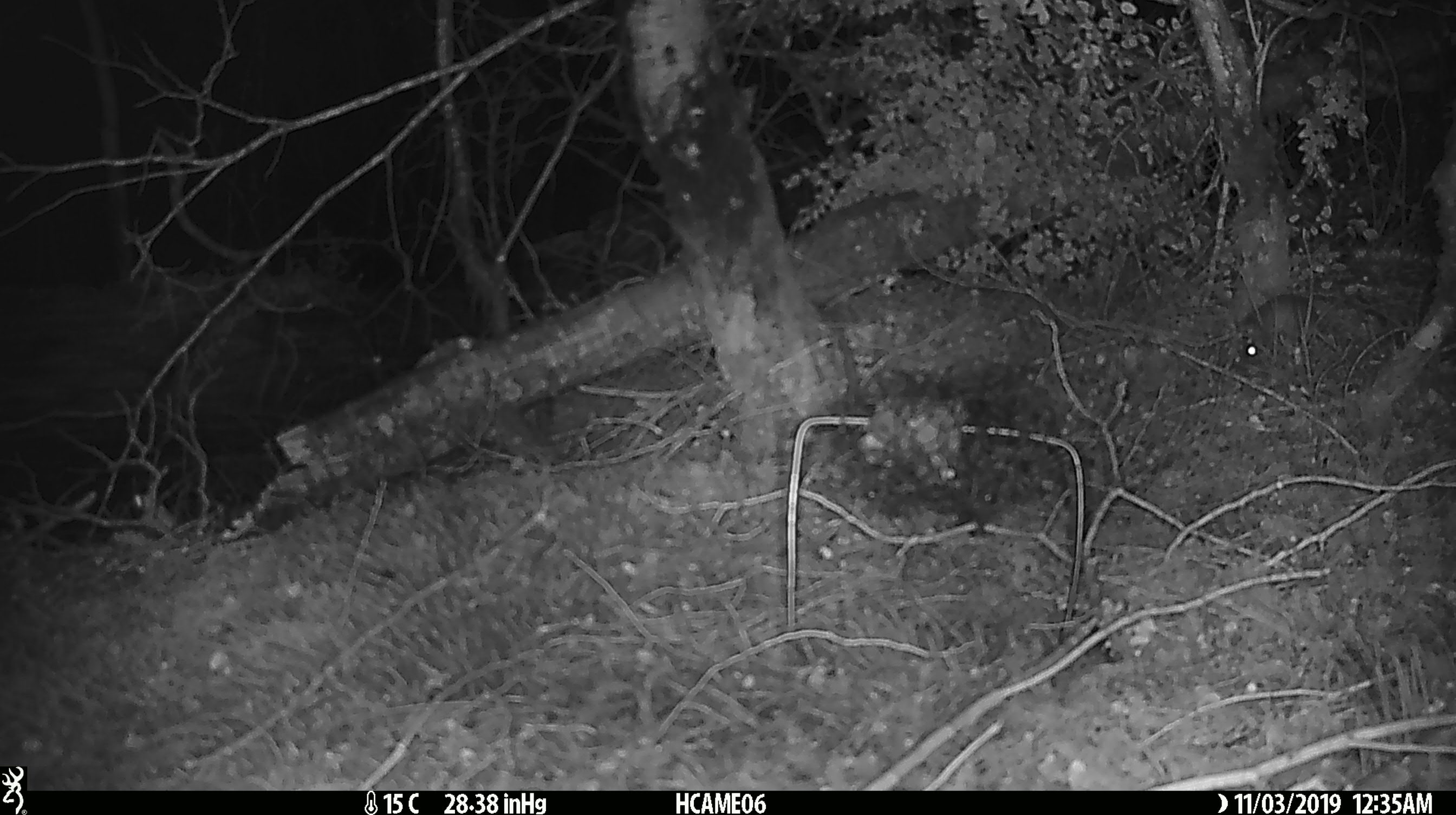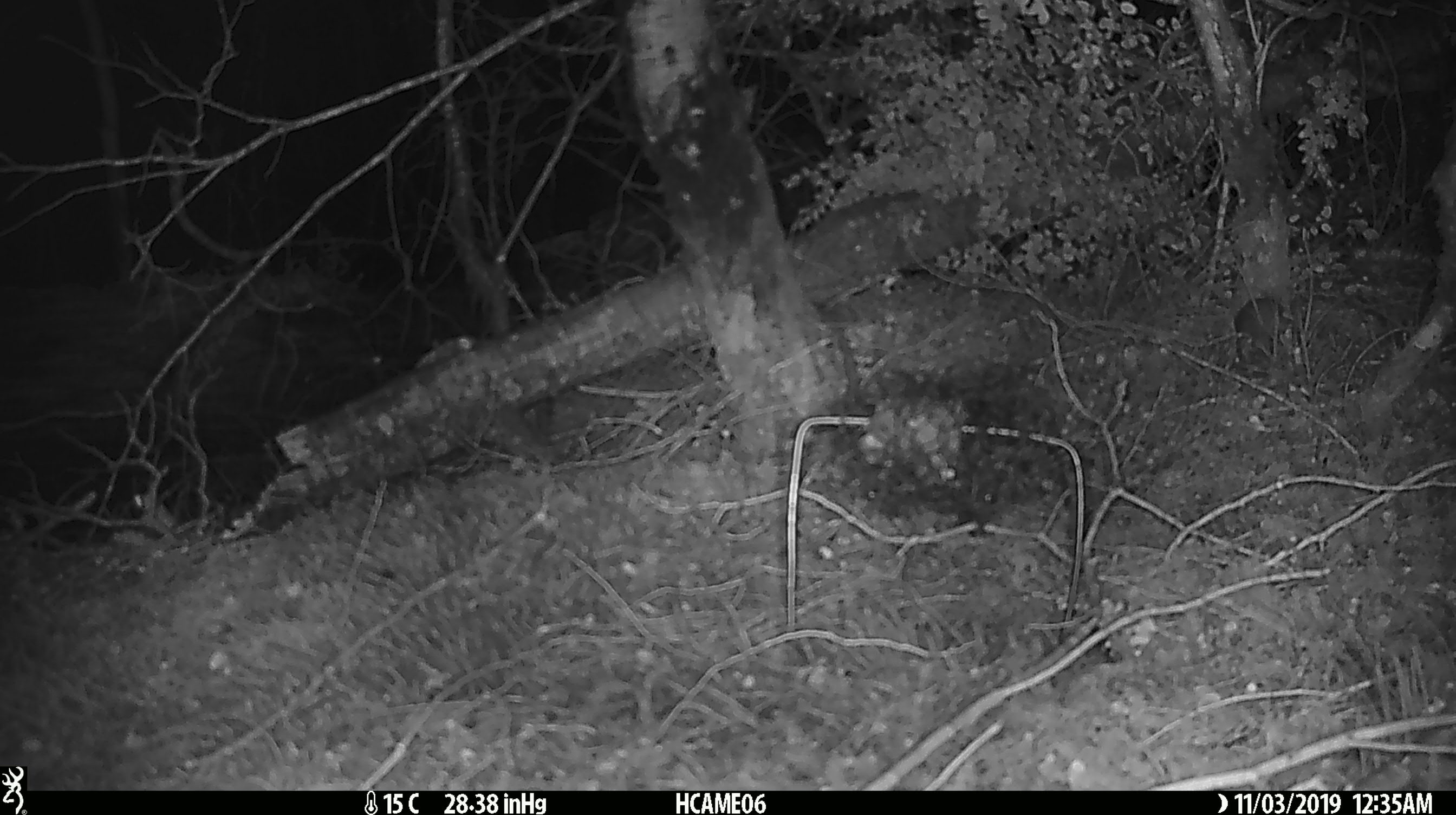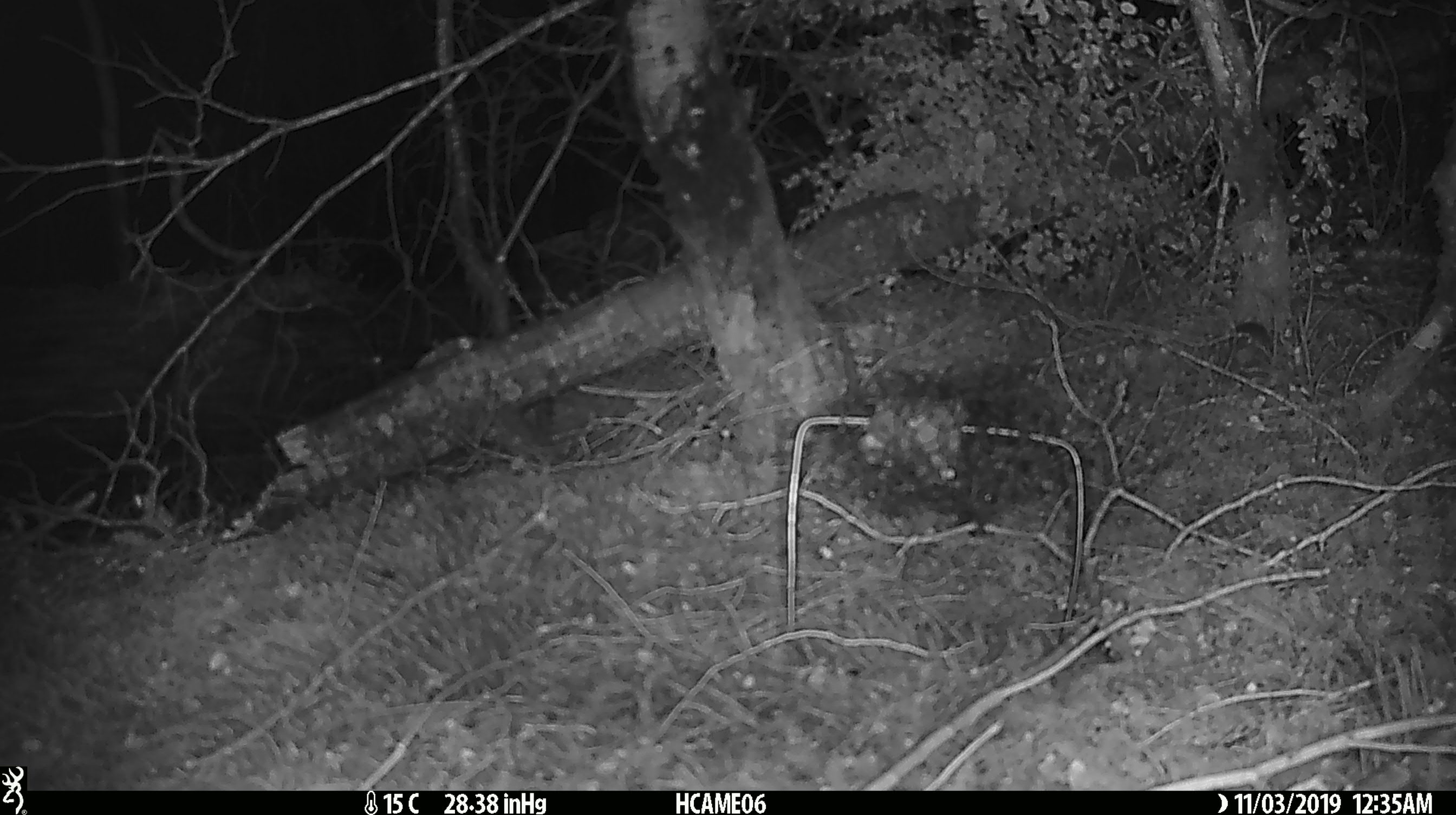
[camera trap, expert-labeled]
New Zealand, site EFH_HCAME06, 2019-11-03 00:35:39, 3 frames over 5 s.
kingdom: Animalia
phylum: Chordata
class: Mammalia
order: Rodentia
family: Muridae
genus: Mus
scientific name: Mus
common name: mouse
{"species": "mouse (Mus)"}